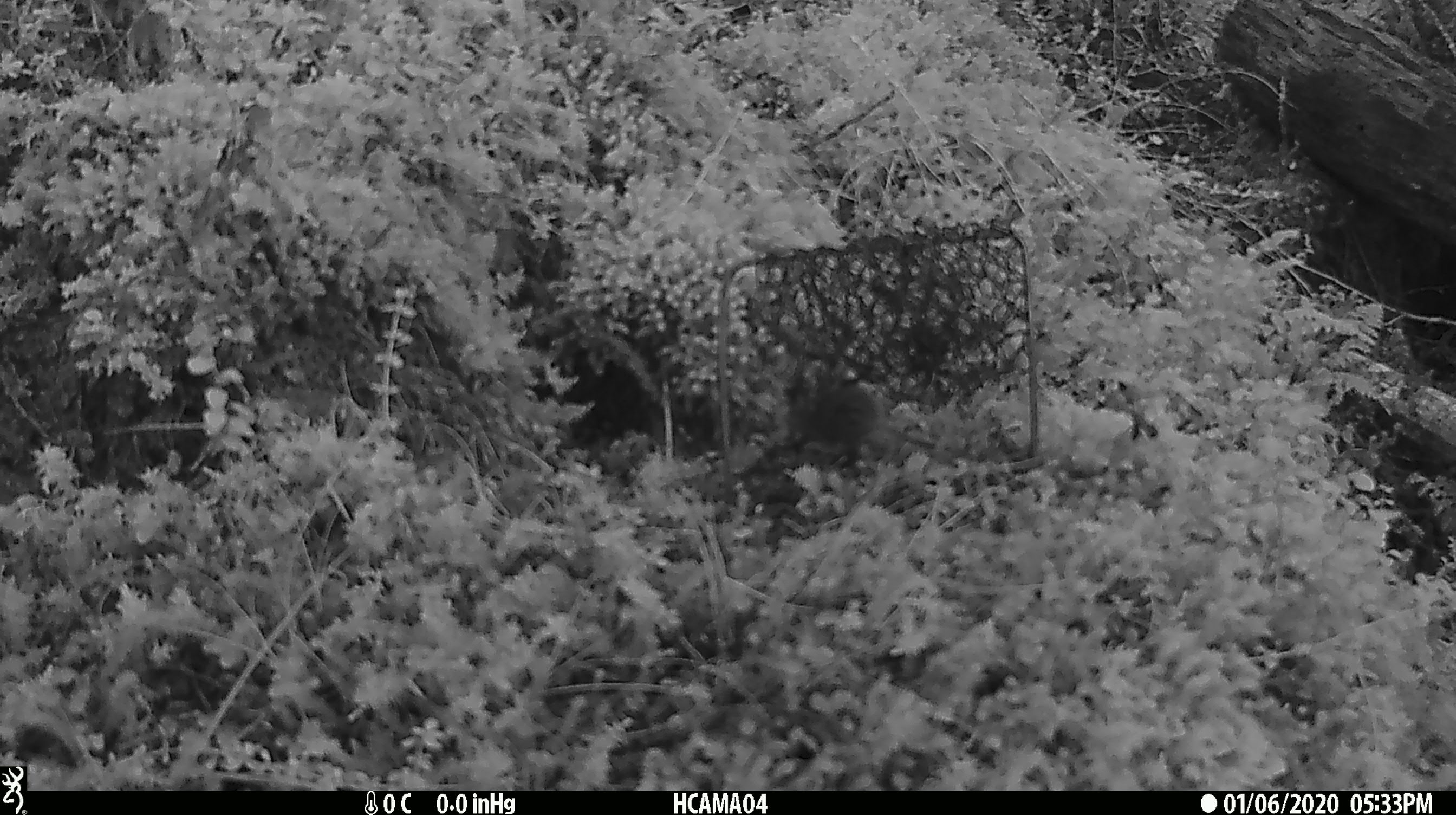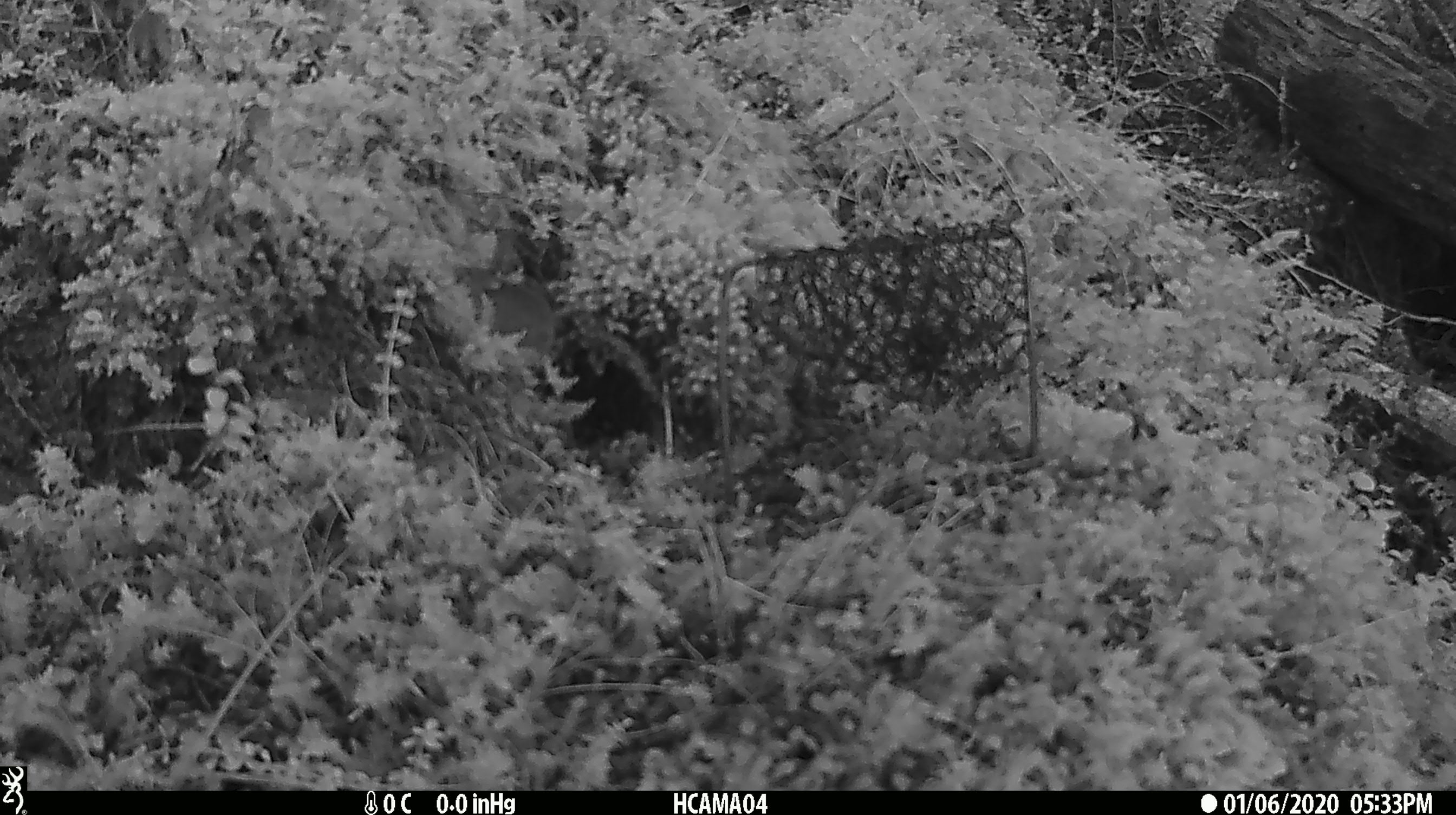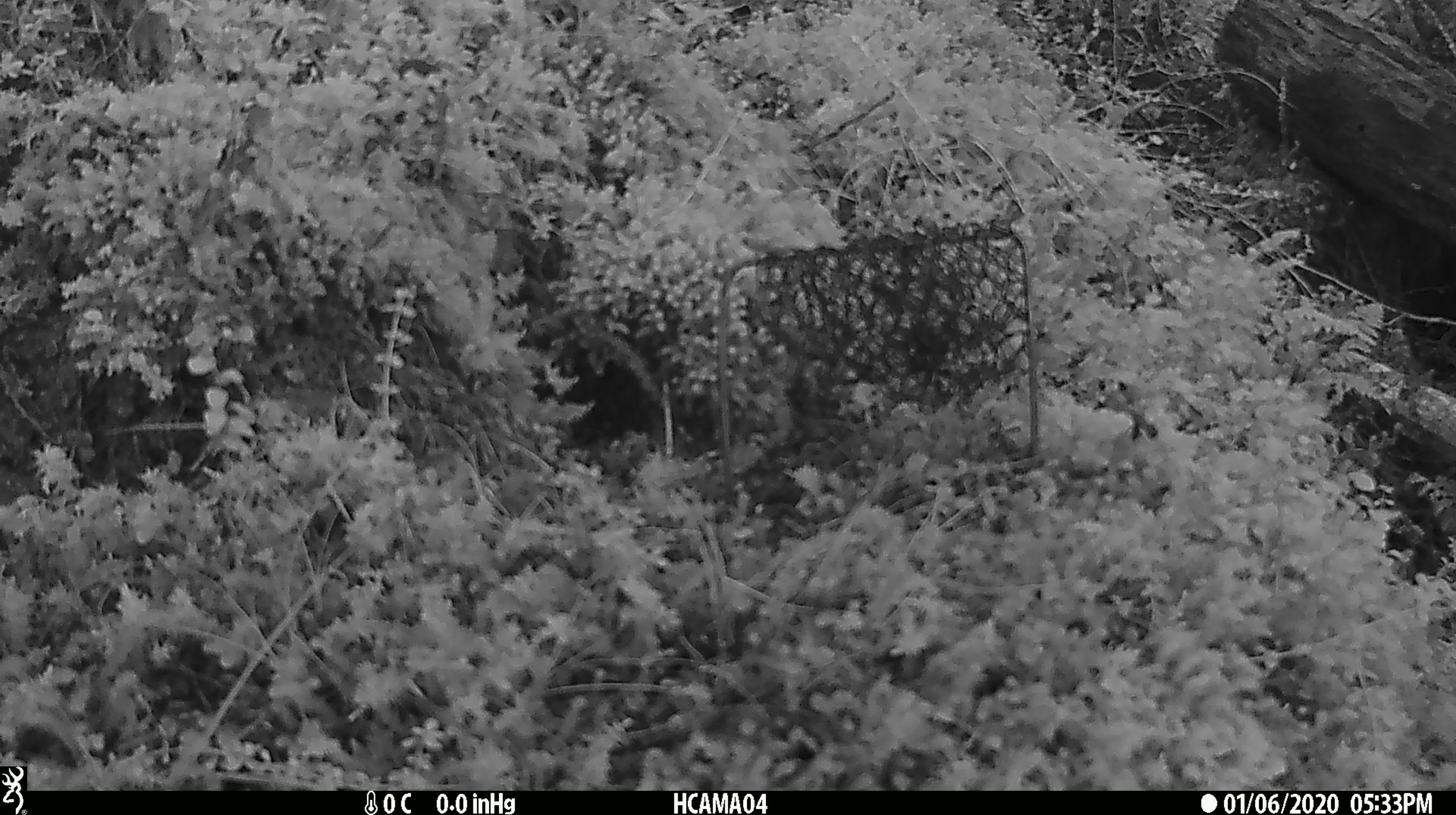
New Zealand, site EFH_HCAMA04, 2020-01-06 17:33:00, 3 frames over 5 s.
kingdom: Animalia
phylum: Chordata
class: Mammalia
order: Rodentia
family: Muridae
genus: Mus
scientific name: Mus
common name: mouse